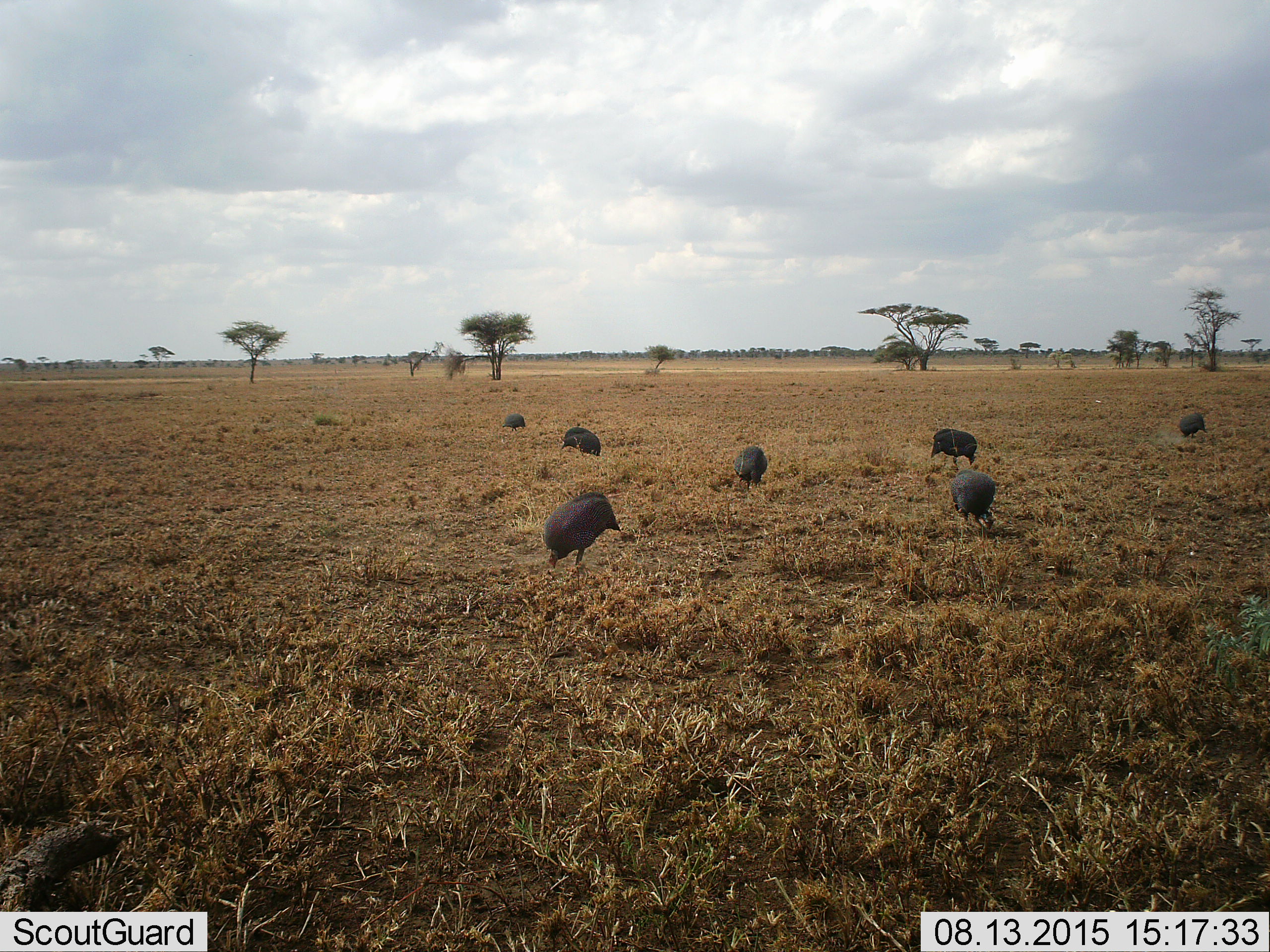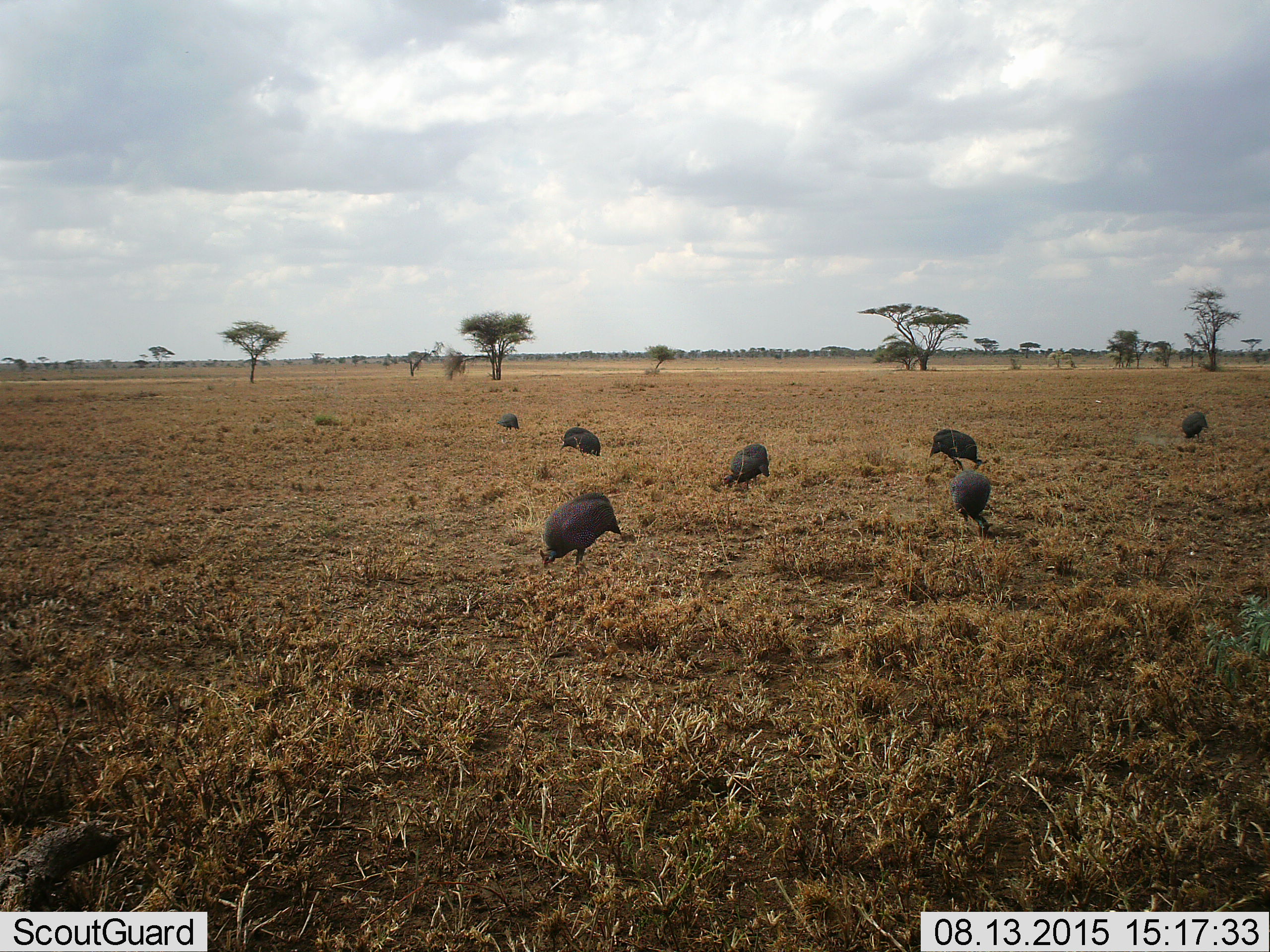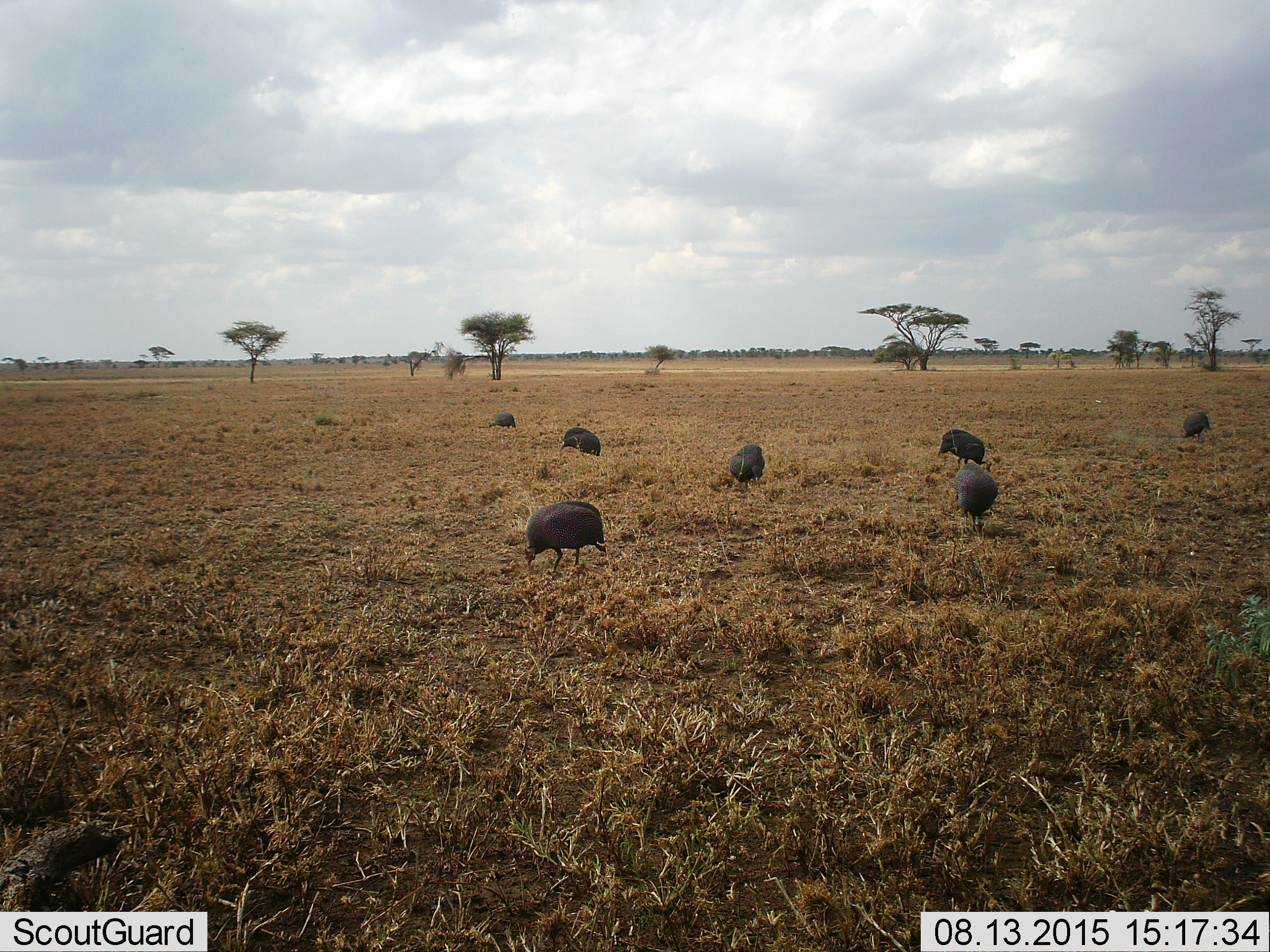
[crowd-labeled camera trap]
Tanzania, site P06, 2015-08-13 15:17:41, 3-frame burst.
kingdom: Animalia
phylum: Chordata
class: Aves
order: Galliformes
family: Numididae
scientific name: Numididae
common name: guinea fowl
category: guineafowl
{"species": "guineafowl (guinea fowl) (Numididae)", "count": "7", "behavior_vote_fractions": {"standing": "67%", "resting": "0%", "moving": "67%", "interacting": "0%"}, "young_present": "0%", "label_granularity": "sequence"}